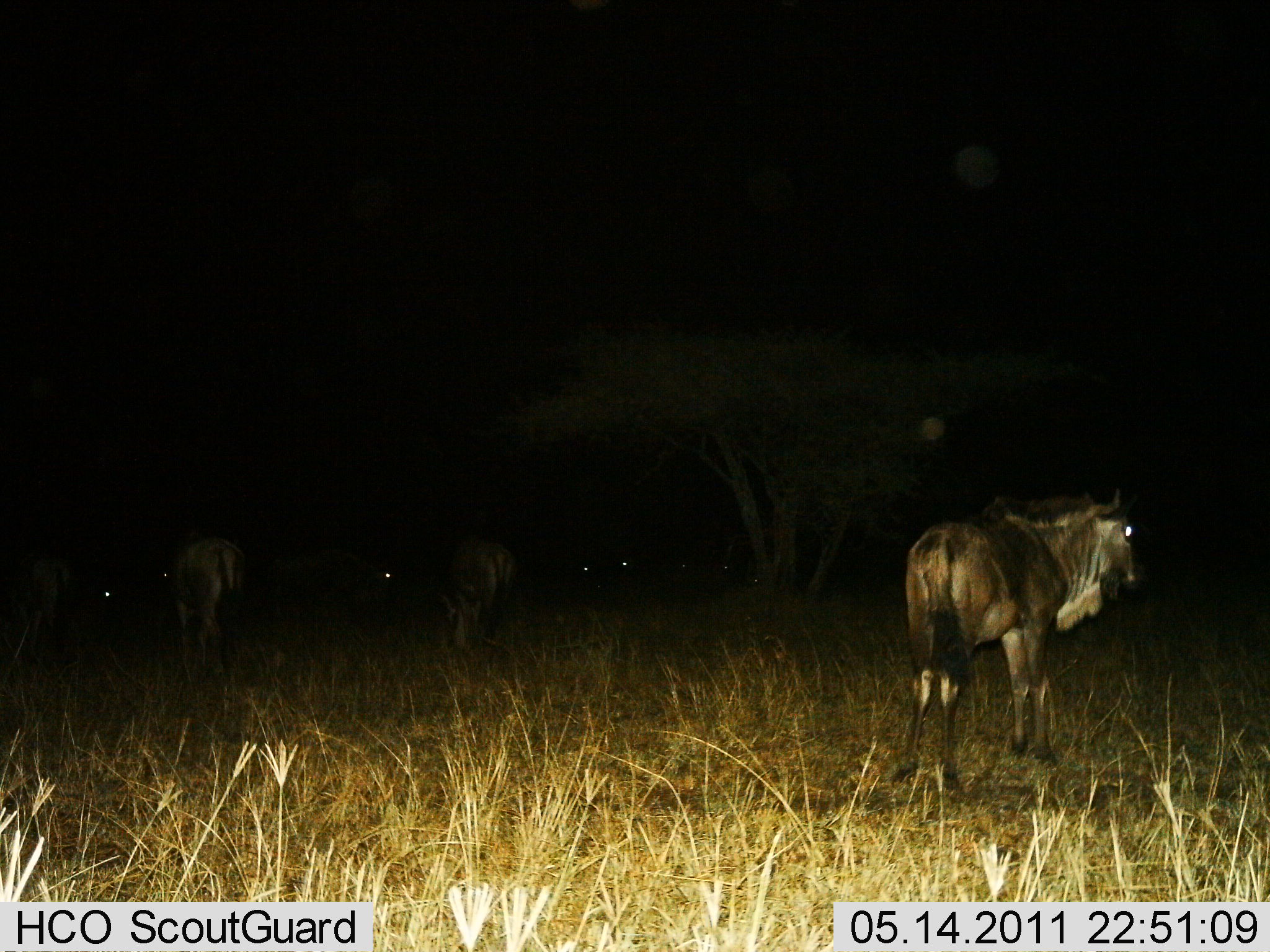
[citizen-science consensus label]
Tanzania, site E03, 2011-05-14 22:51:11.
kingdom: Animalia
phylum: Chordata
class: Mammalia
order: Artiodactyla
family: Bovidae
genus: Connochaetes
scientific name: Connochaetes taurinus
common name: blue wildebeest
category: wildebeest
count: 4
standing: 92%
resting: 8%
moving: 0%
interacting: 0%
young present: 0%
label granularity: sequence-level